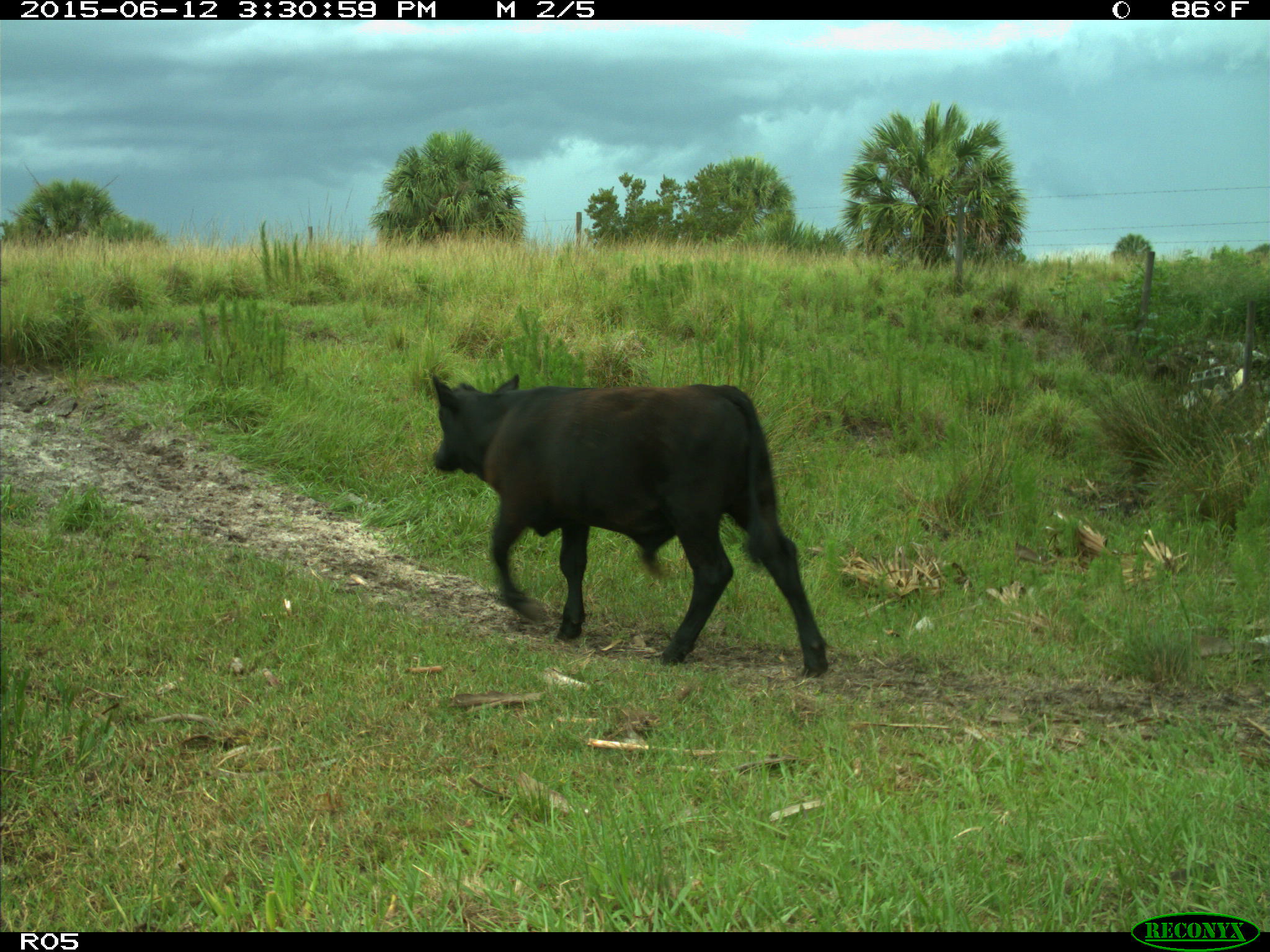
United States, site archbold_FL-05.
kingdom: Animalia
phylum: Chordata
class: Mammalia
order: Artiodactyla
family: Bovidae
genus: Bos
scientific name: Bos taurus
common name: domestic cow